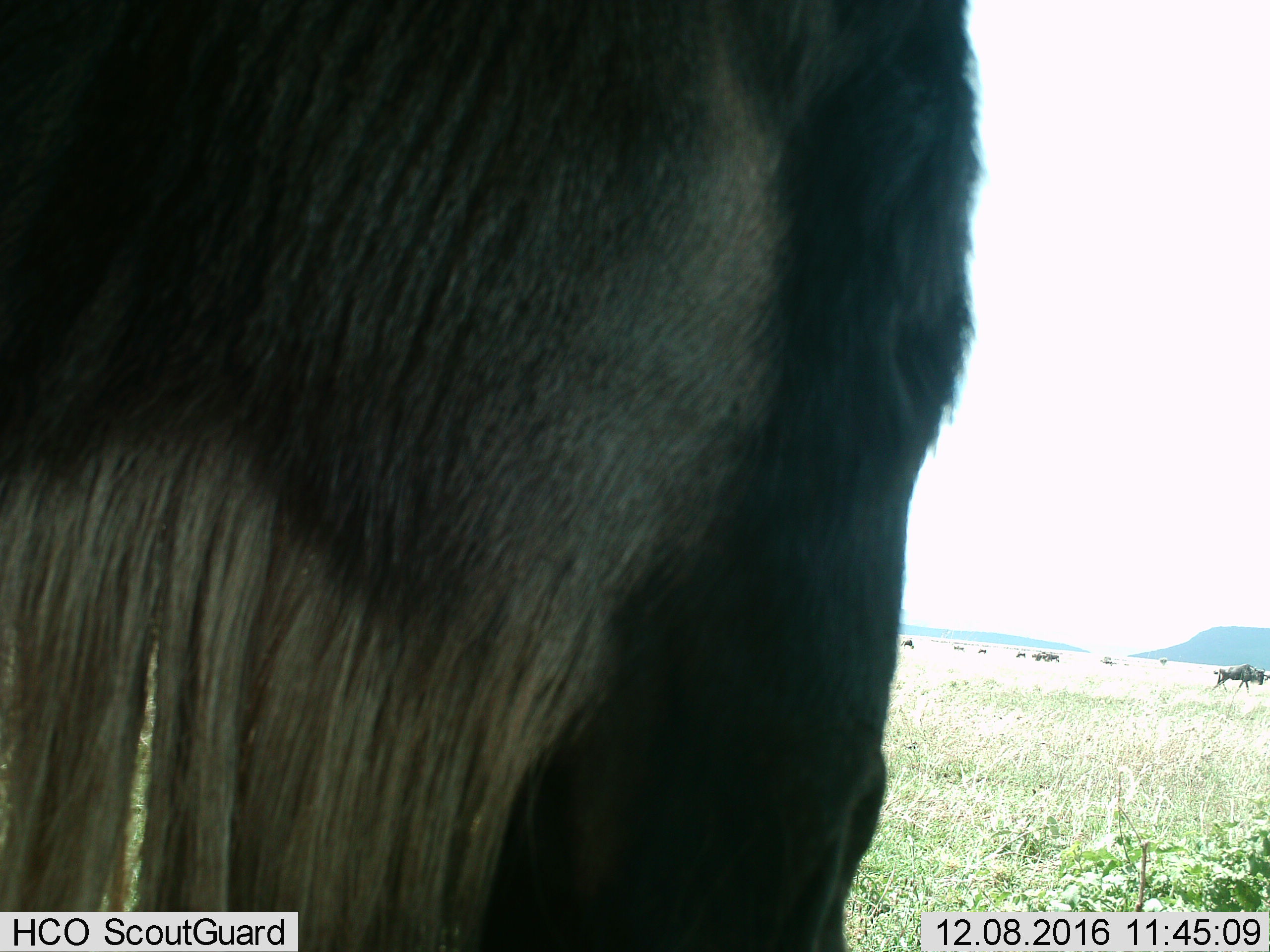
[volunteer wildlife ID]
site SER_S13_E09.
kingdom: Animalia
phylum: Chordata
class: Mammalia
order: Artiodactyla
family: Bovidae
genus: Connochaetes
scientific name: Connochaetes taurinus taurinus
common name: blue wildebeest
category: wildebeestblue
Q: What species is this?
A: Wildebeestblue (blue wildebeest) (Connochaetes taurinus taurinus).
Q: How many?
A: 9.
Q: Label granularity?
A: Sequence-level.